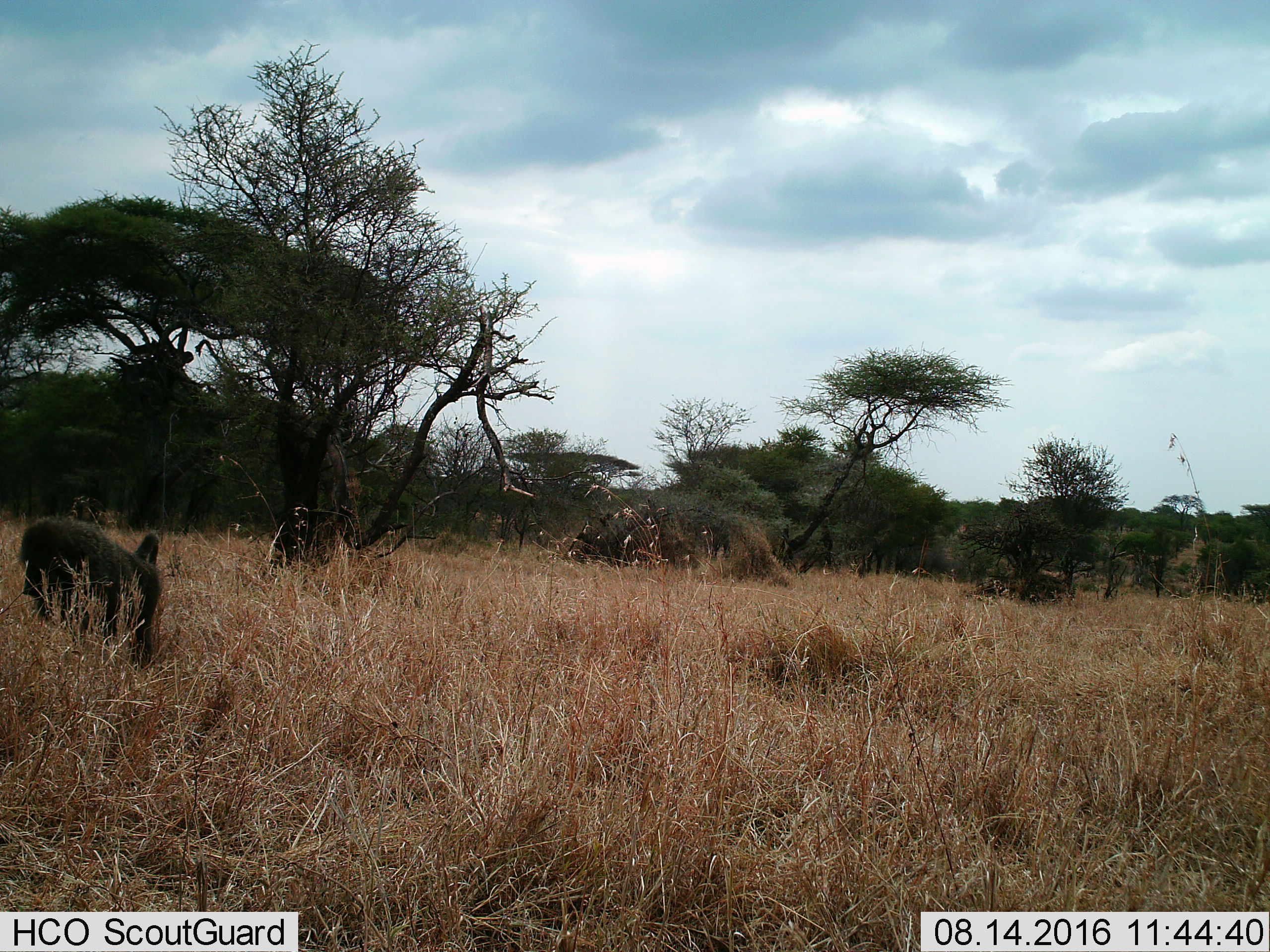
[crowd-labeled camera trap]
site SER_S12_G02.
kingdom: Animalia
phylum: Chordata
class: Mammalia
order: Primates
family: Cercopithecidae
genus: Papio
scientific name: Papio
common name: baboon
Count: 1.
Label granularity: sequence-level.